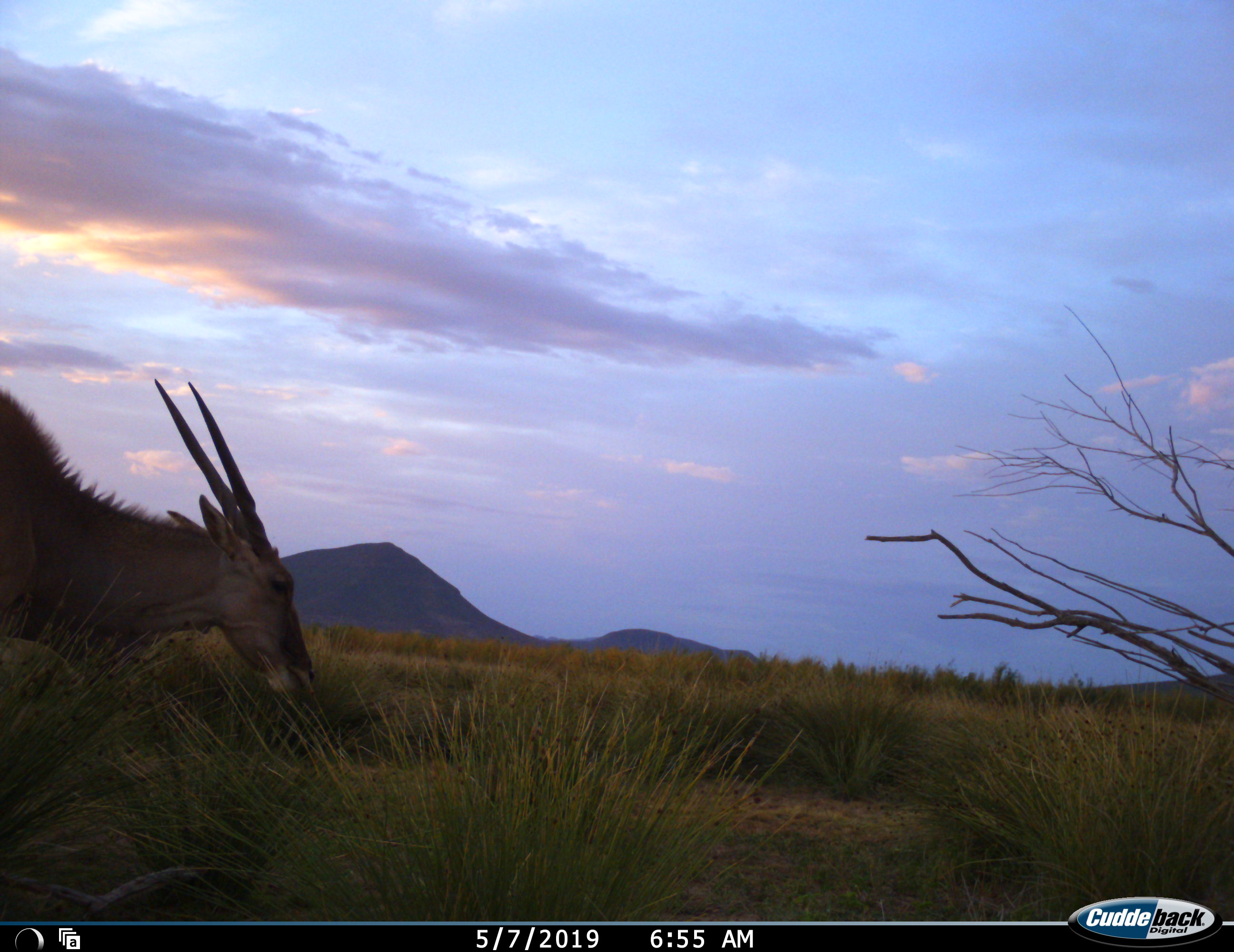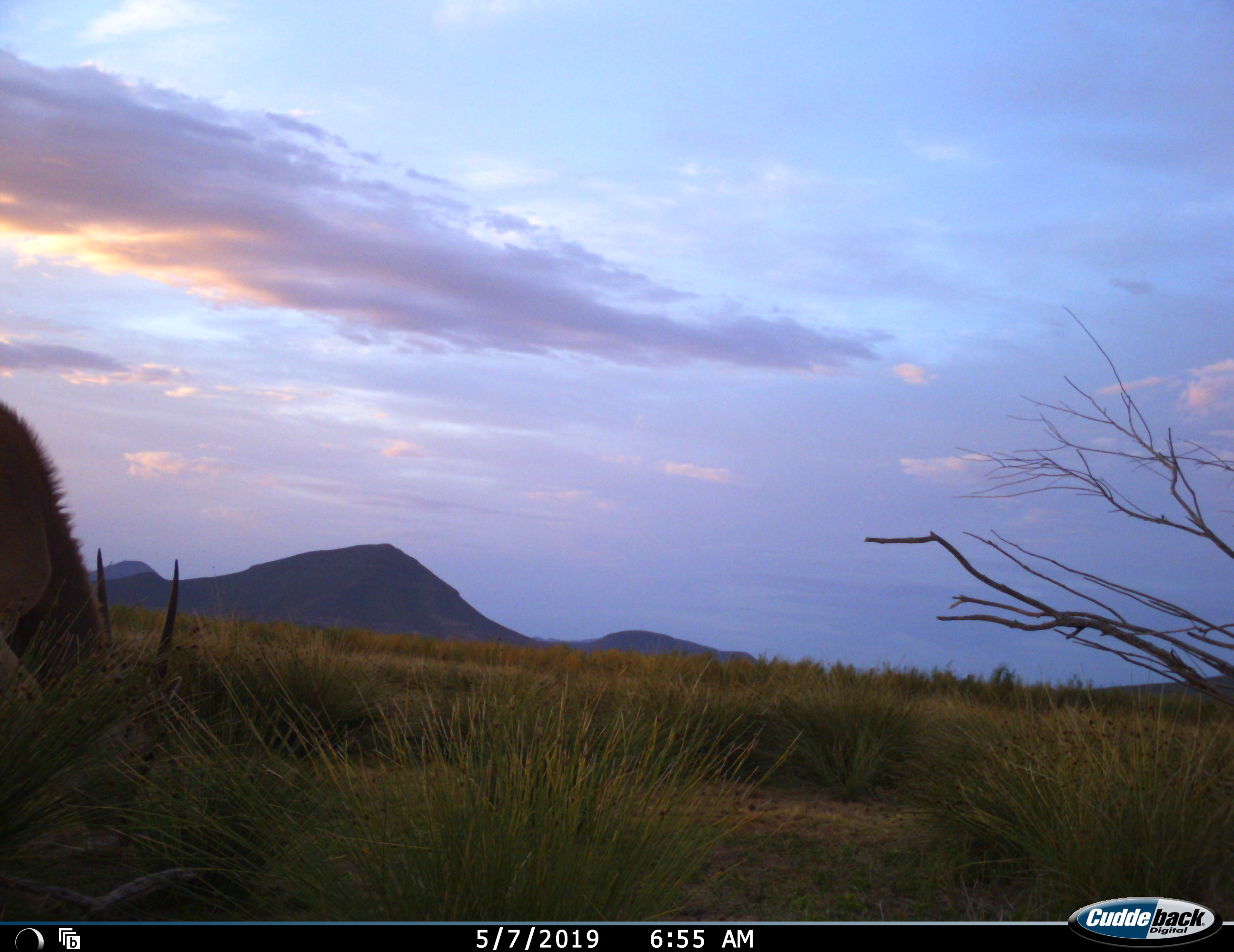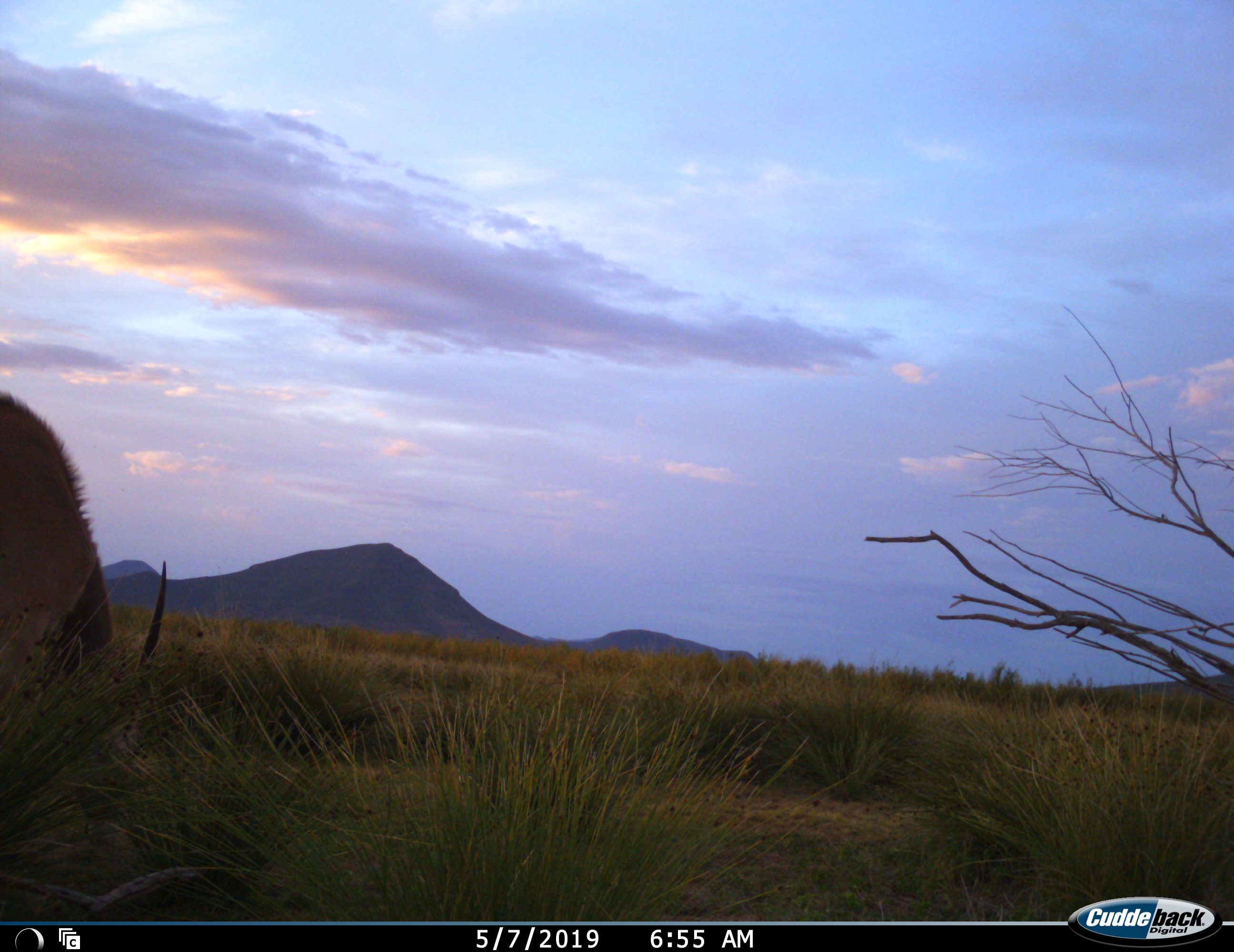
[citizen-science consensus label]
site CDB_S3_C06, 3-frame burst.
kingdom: Animalia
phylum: Chordata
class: Mammalia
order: Artiodactyla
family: Bovidae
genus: Tragelaphus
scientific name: Tragelaphus oryx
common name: eland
Eland (Tragelaphus oryx), count 1. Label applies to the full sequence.